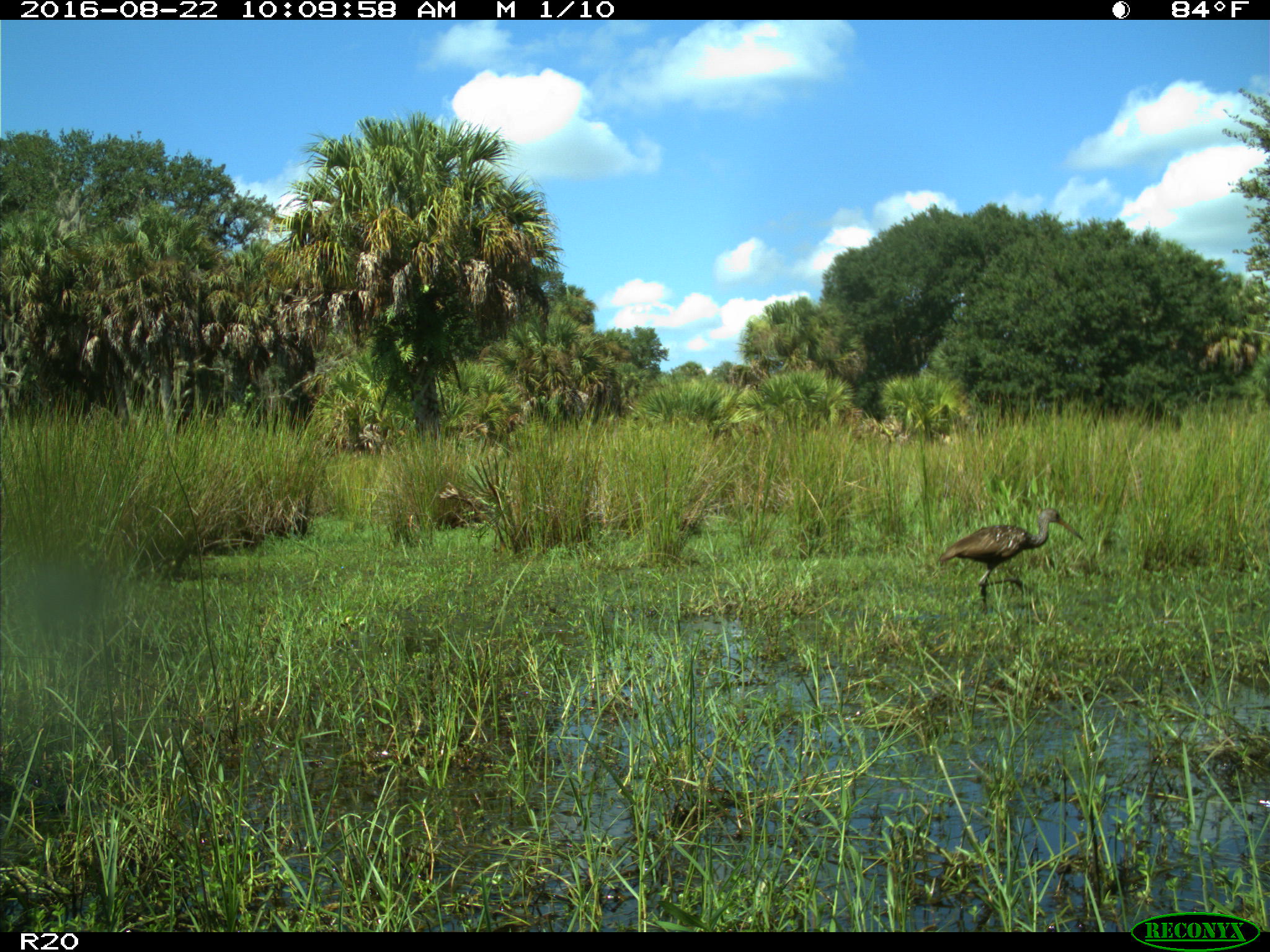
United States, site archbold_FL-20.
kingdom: Animalia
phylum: Chordata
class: Aves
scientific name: Aves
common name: birds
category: unidentified bird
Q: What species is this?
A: Unidentified bird (birds) (Aves).